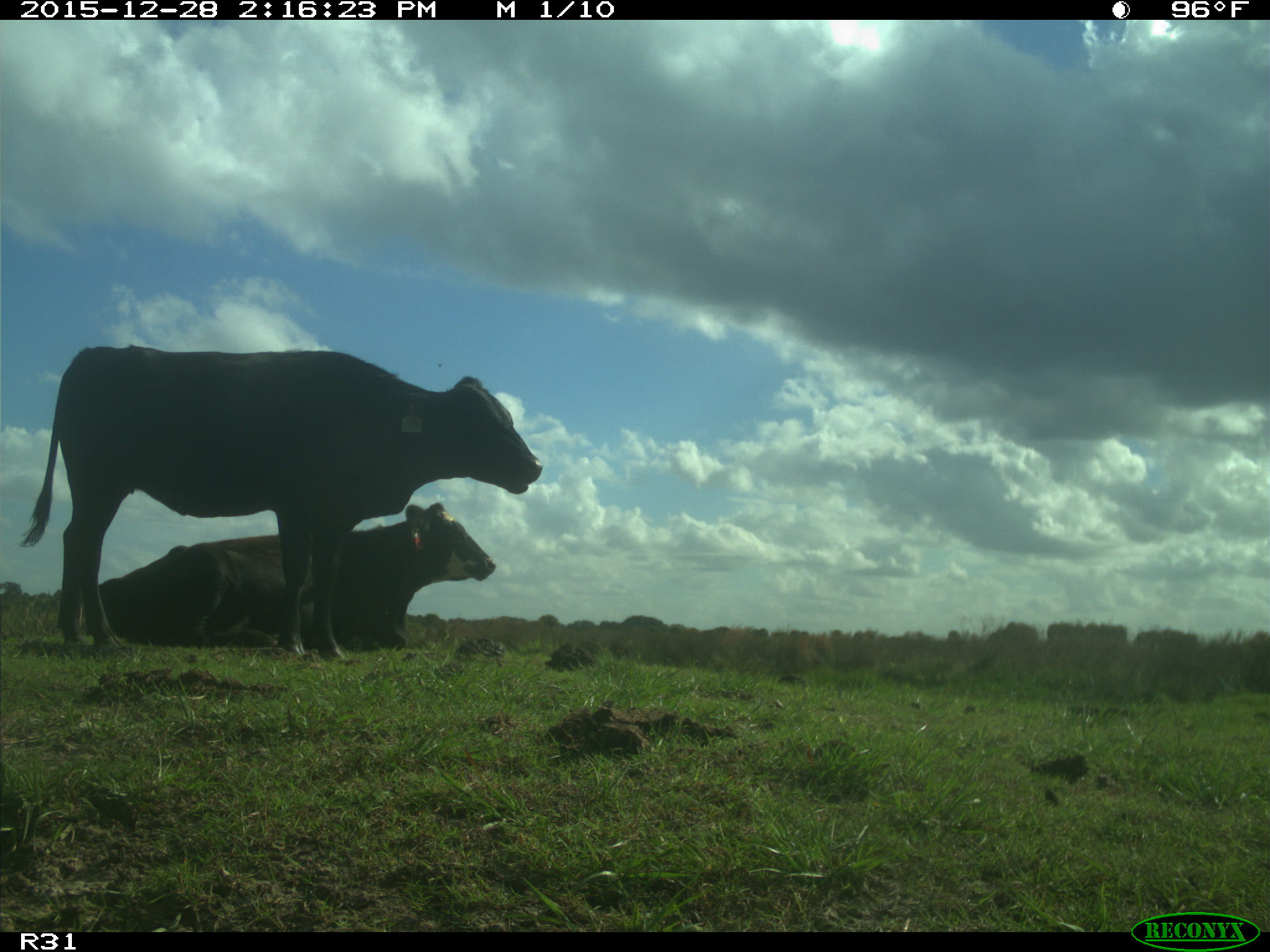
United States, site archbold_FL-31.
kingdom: Animalia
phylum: Chordata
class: Mammalia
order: Artiodactyla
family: Bovidae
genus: Bos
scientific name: Bos taurus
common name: domestic cow